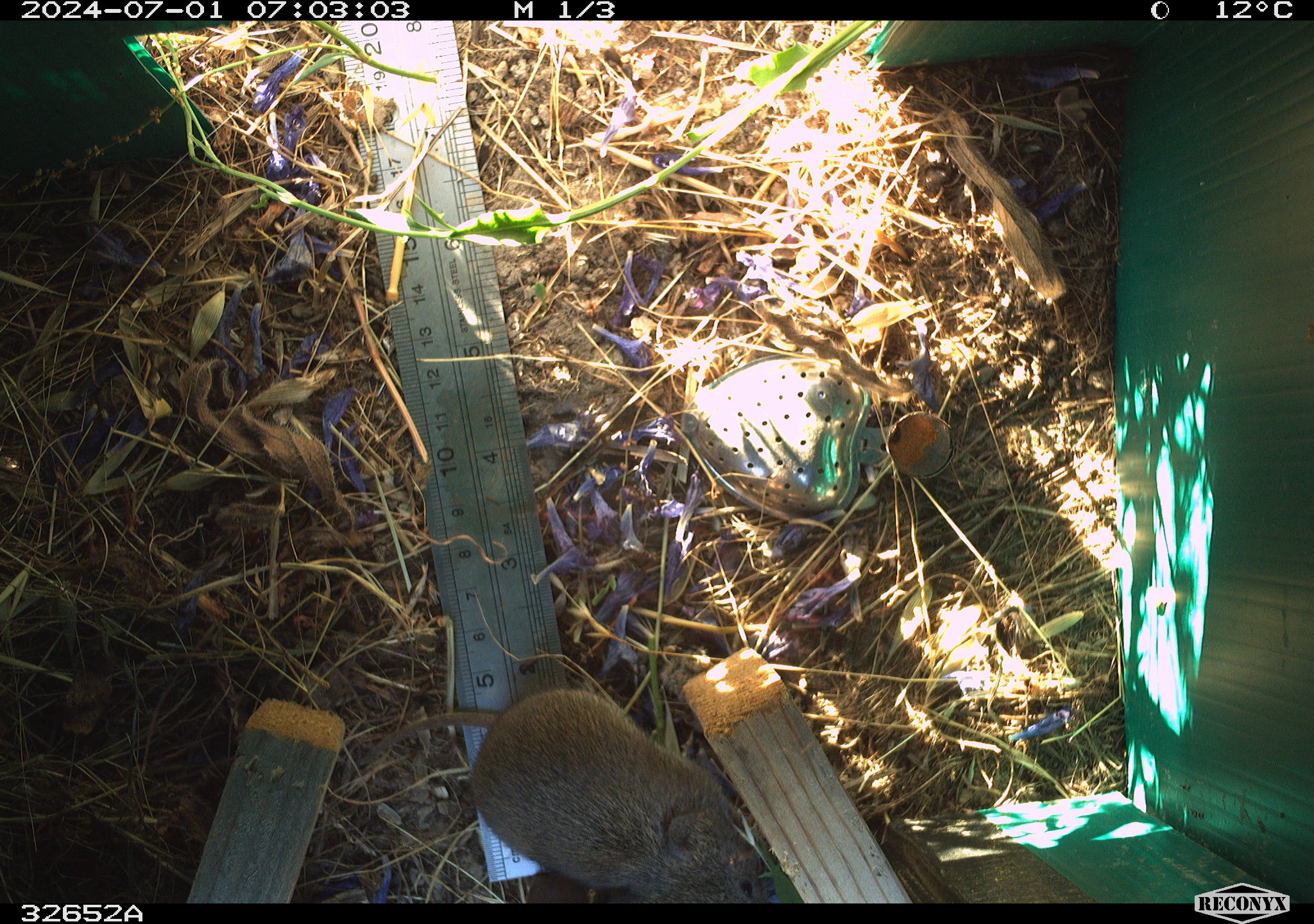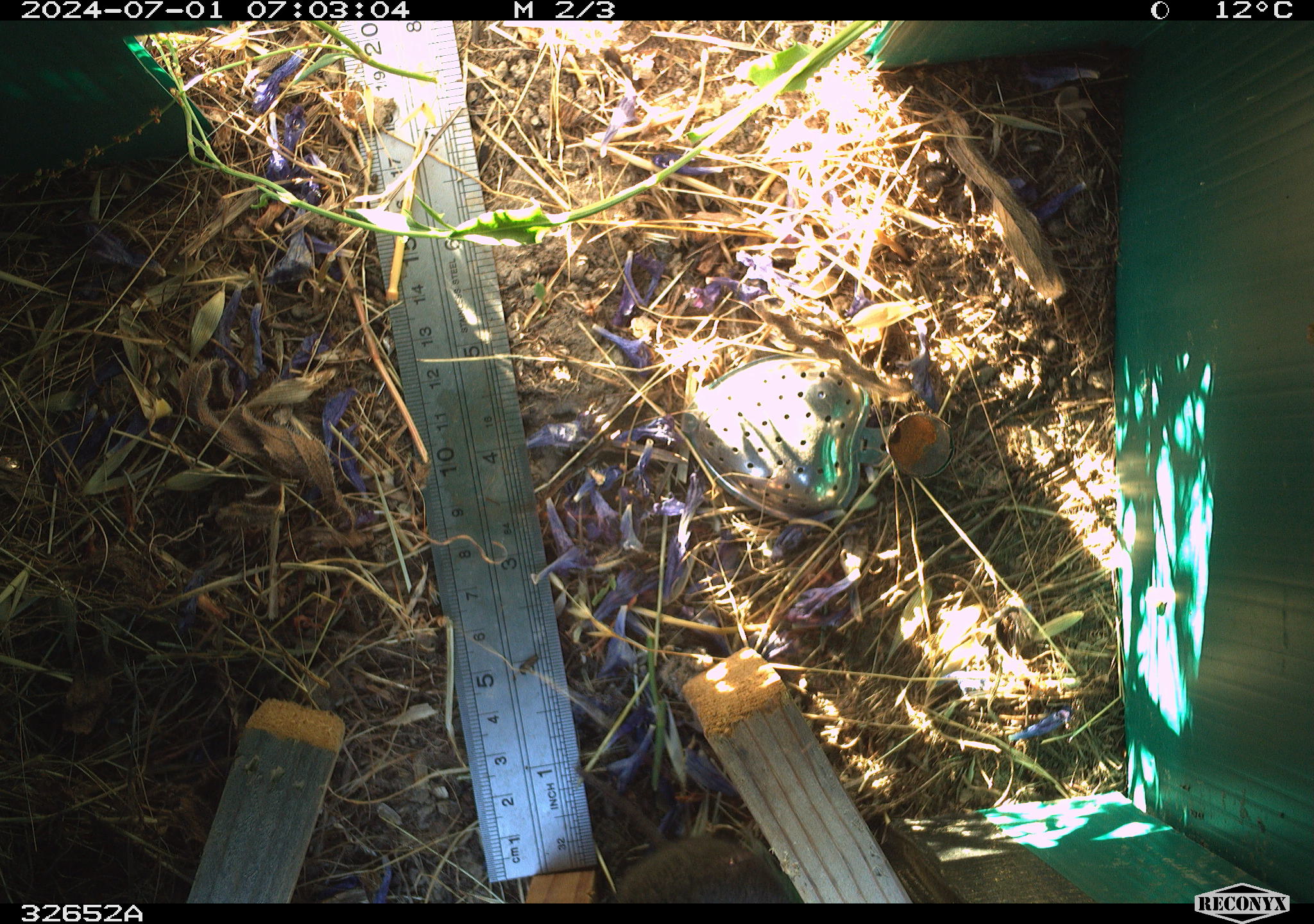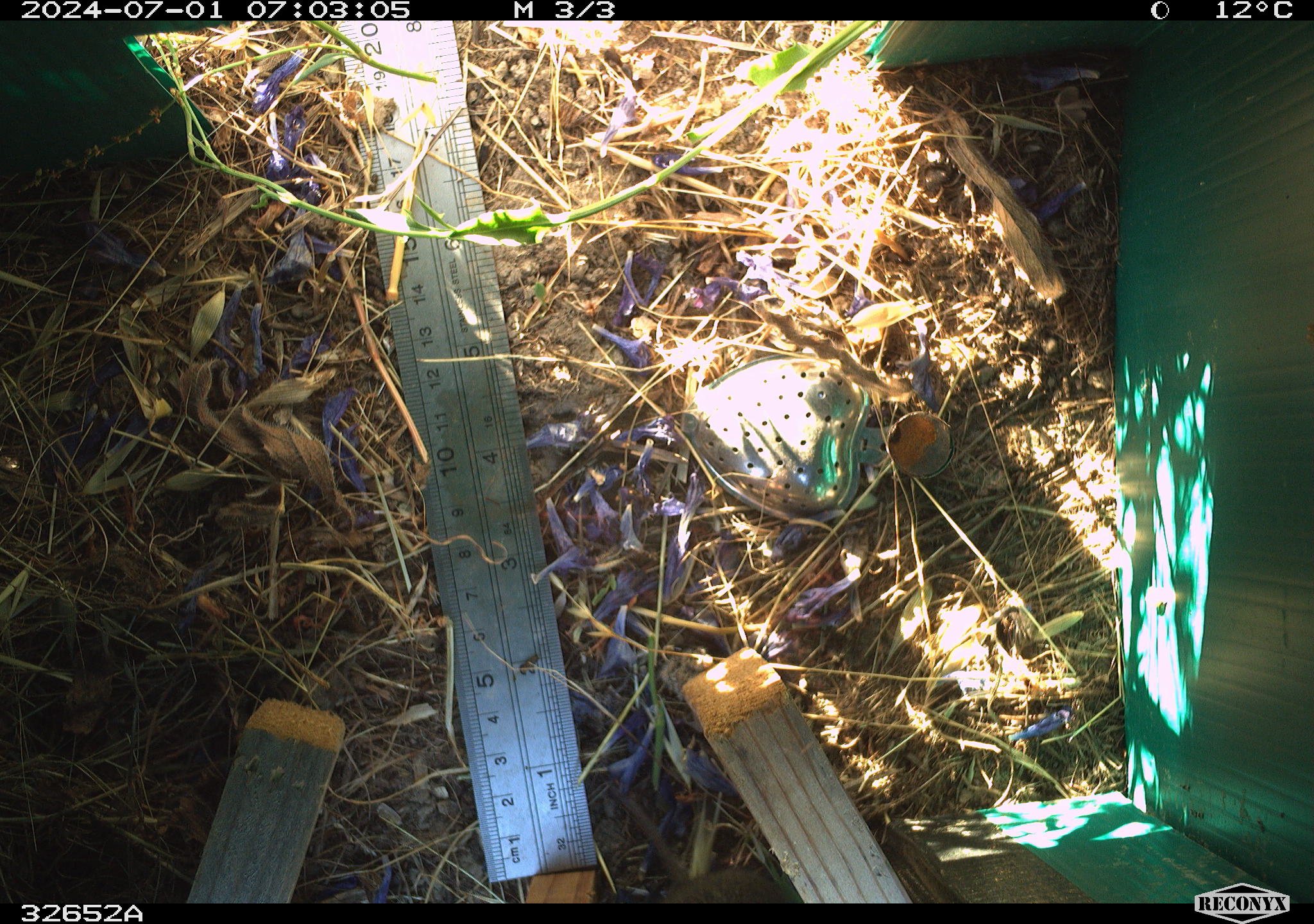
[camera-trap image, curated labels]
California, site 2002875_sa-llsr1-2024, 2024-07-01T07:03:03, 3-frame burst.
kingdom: Animalia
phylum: Chordata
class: Mammalia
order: Rodentia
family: Cricetidae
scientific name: Arvicolinae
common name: voles, lemmings, and muskrats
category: arvicolinae subfamily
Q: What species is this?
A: Arvicolinae subfamily (voles, lemmings, and muskrats) (Arvicolinae).